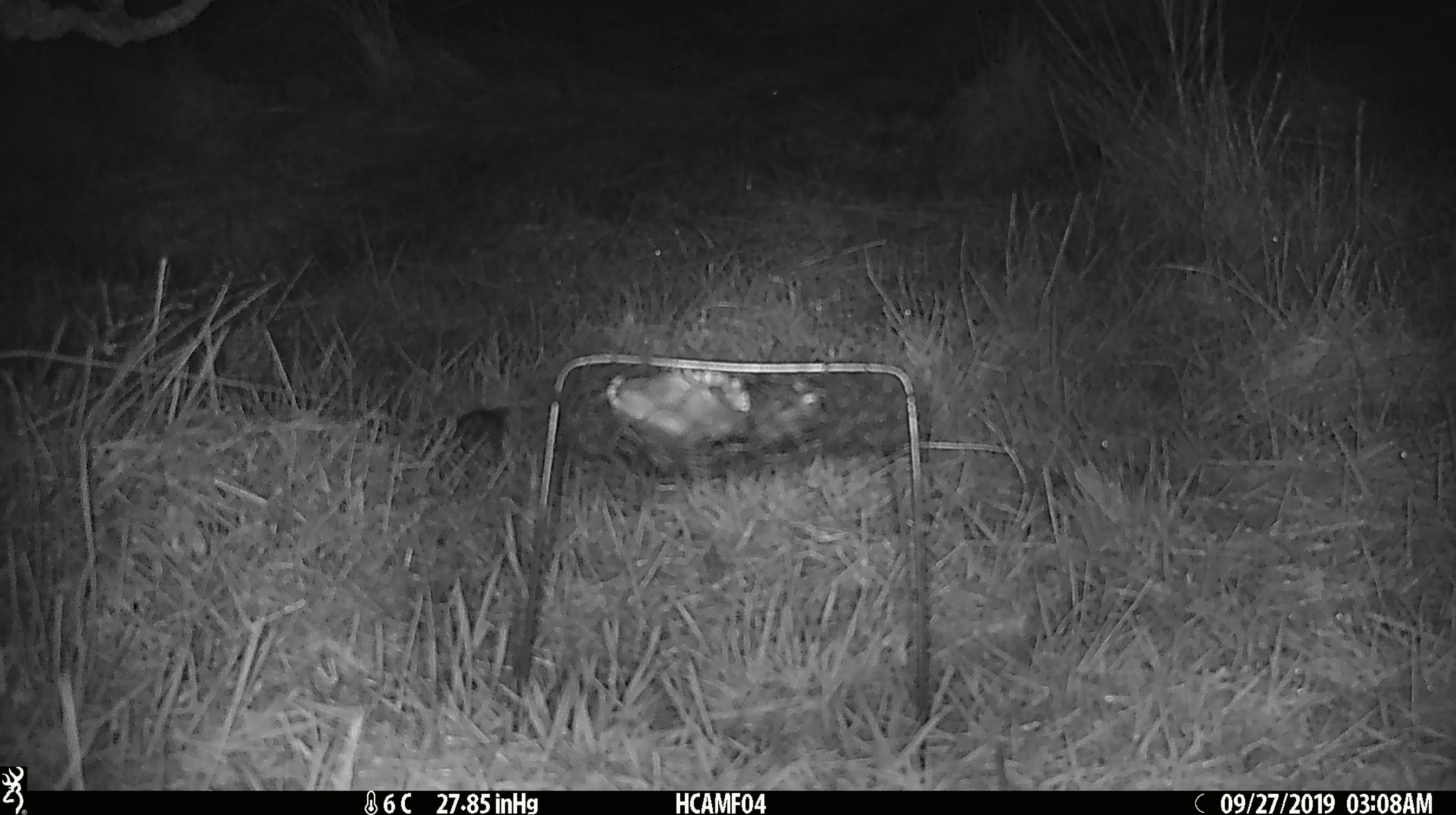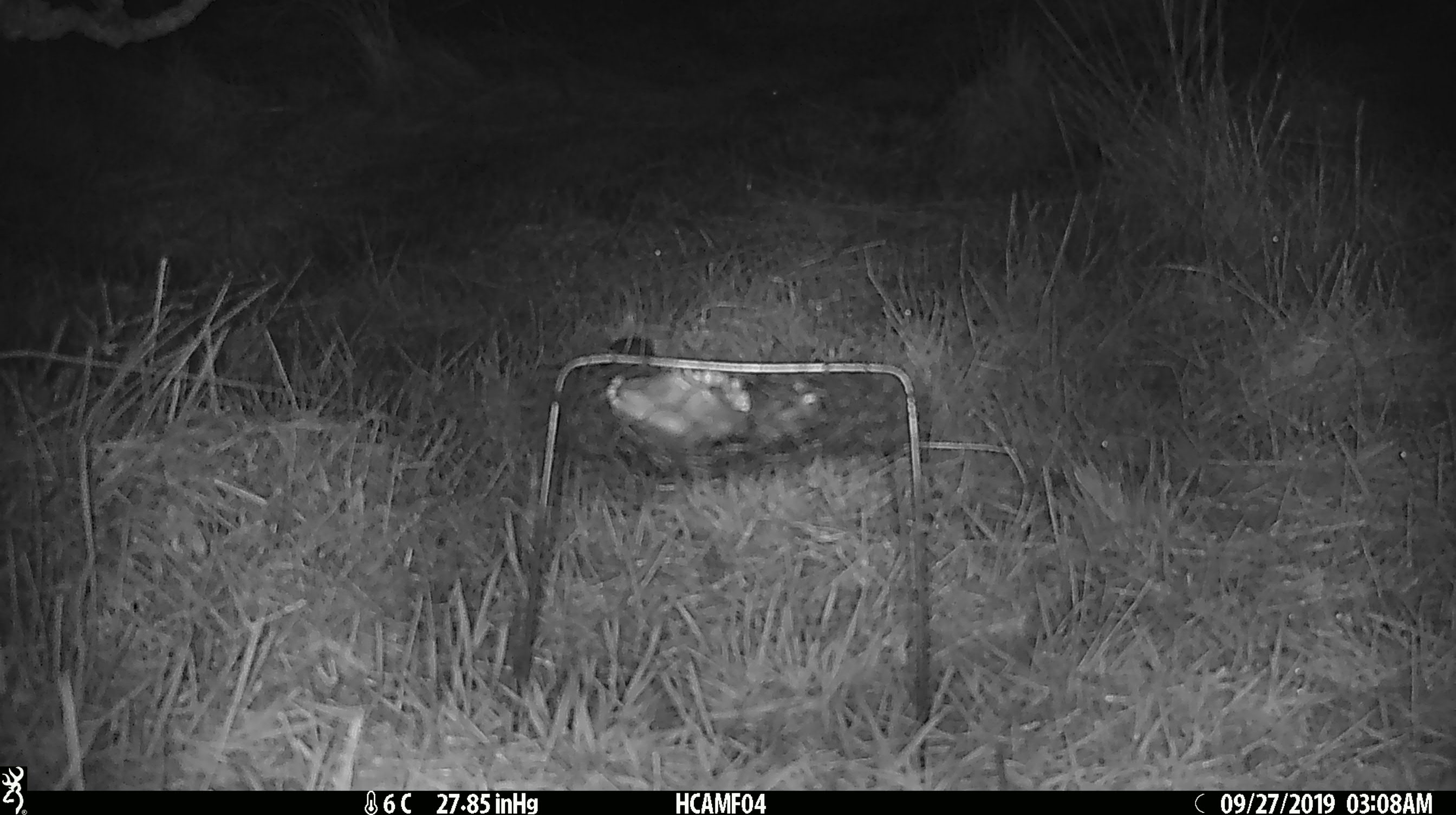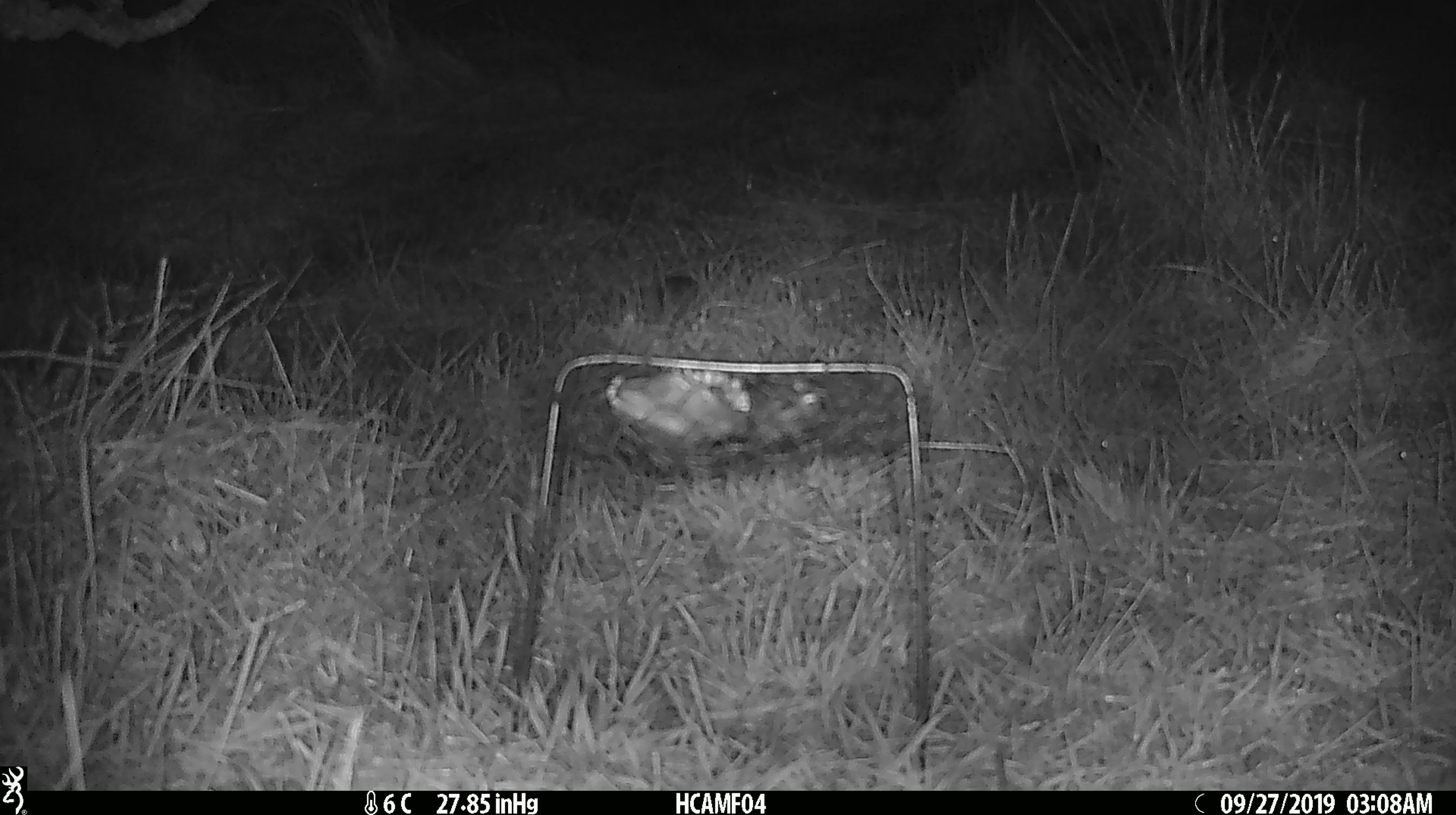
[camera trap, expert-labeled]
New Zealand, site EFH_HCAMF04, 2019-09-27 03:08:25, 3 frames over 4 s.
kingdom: Animalia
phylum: Chordata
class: Mammalia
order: Rodentia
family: Muridae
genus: Mus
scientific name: Mus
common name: mouse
Mouse (Mus).